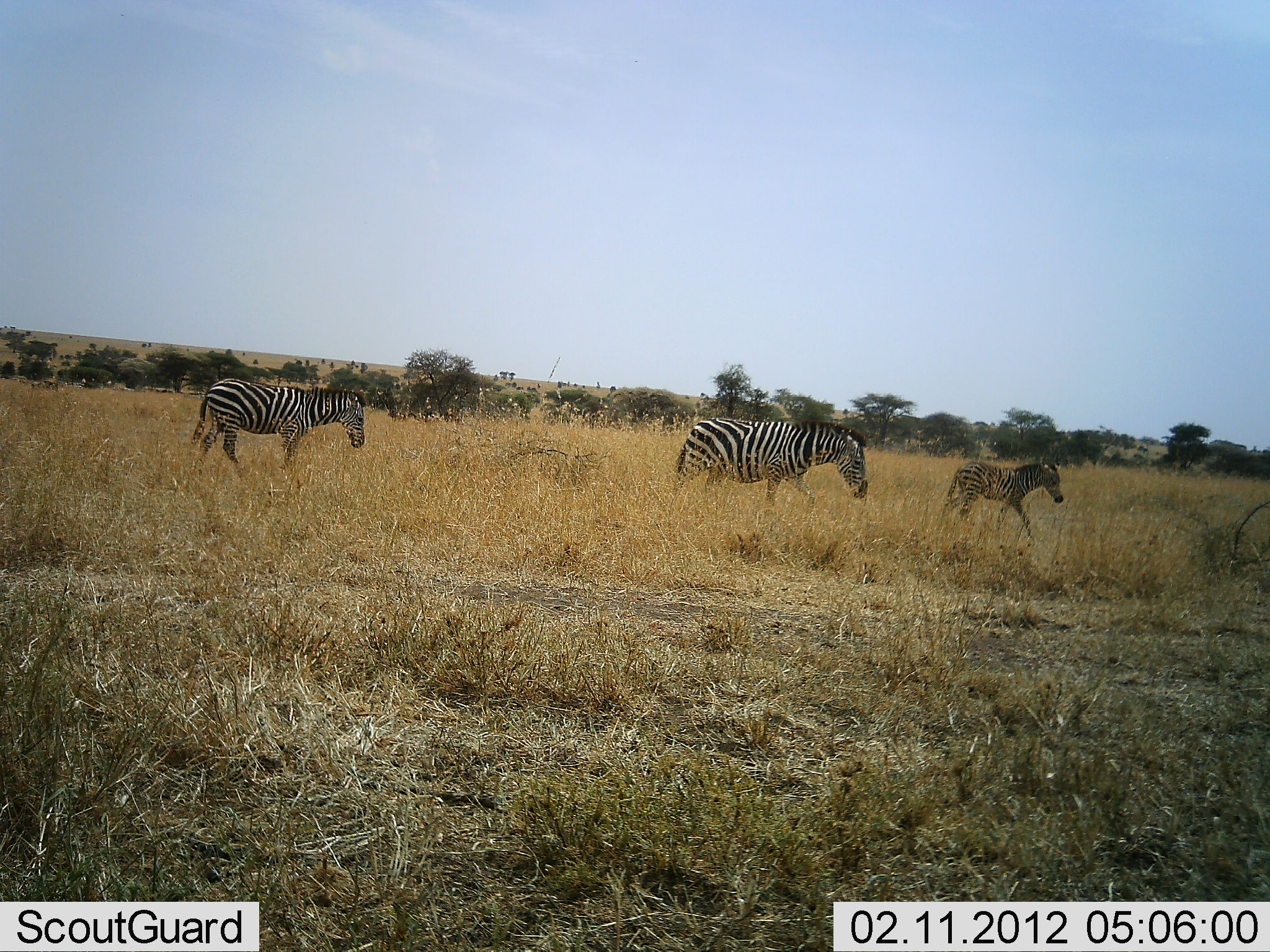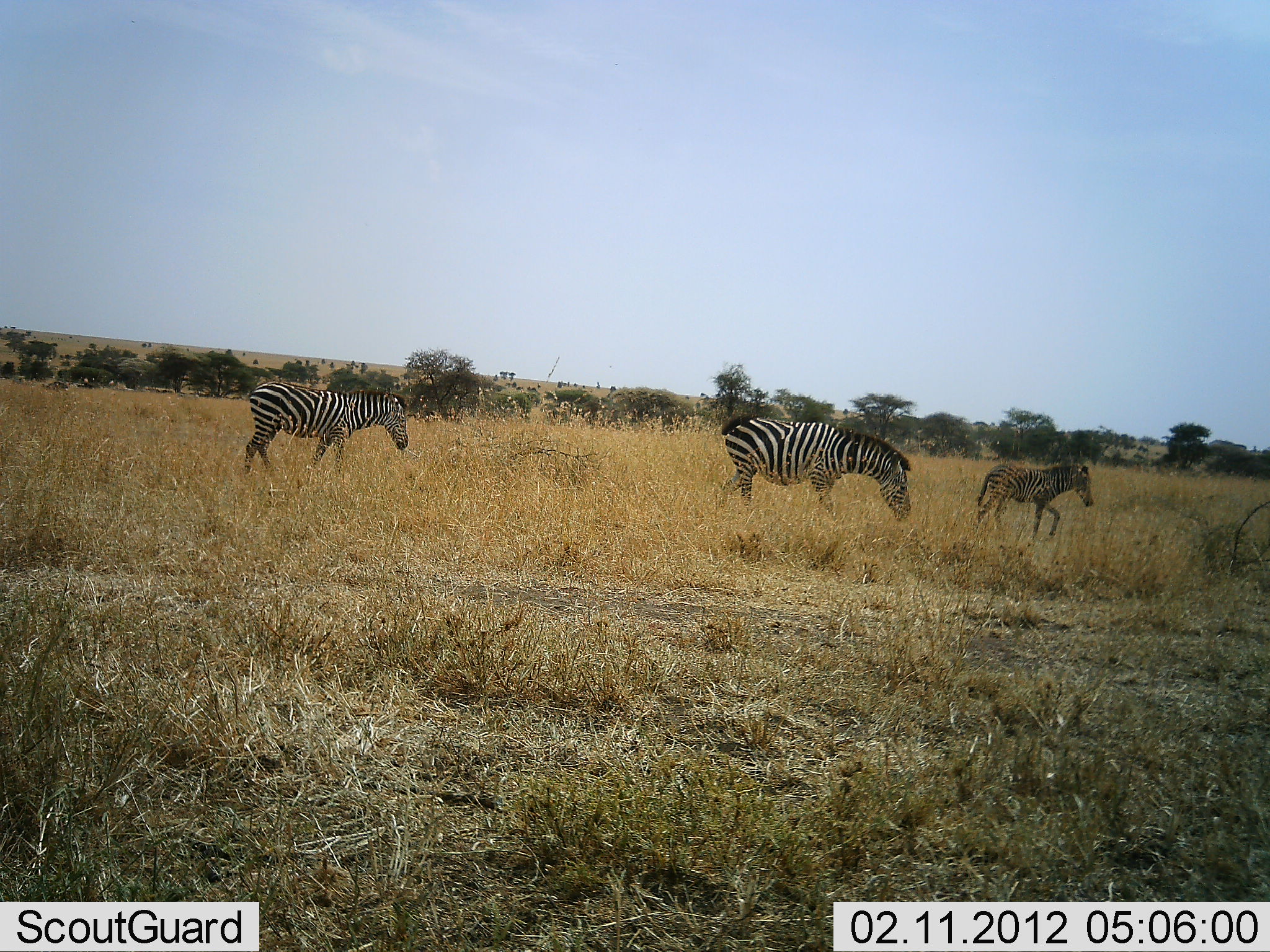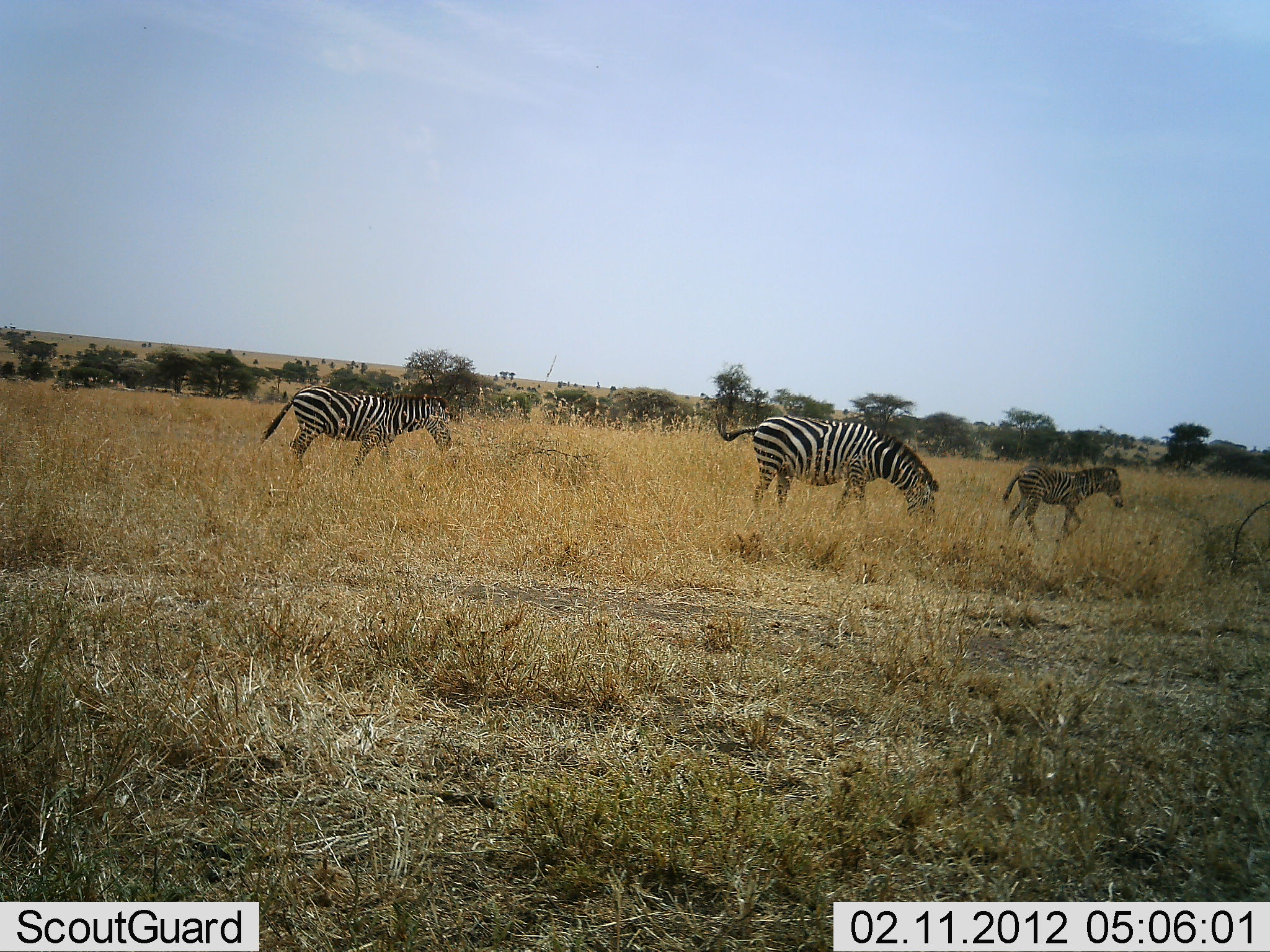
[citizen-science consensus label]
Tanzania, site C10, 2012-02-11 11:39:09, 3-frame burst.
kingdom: Animalia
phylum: Chordata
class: Mammalia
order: Perissodactyla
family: Equidae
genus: Equus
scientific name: Equus quagga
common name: plains zebra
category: zebra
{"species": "zebra (plains zebra) (Equus quagga)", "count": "3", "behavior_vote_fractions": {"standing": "8%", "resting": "0%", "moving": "100%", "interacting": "0%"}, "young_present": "79%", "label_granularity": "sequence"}